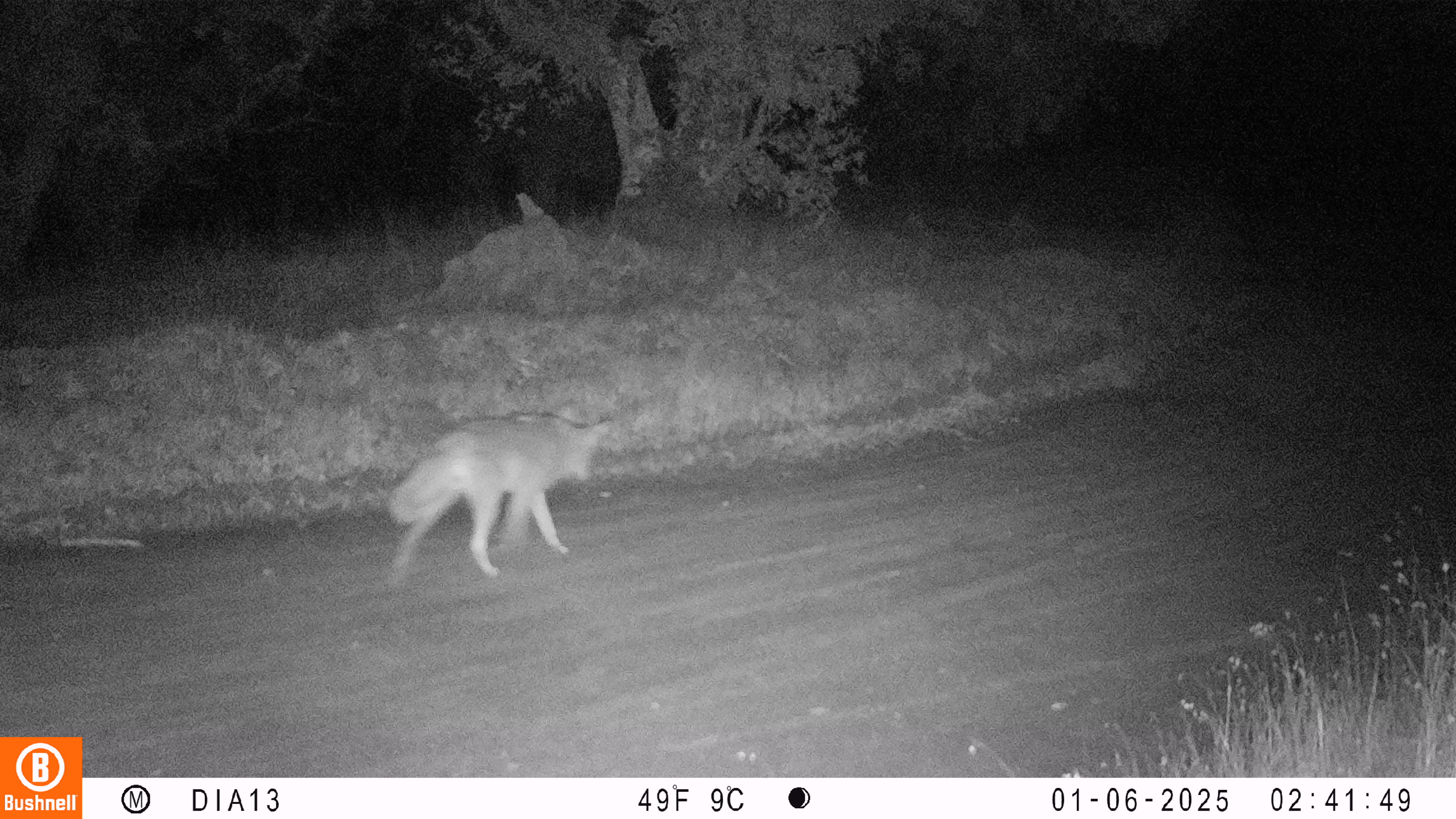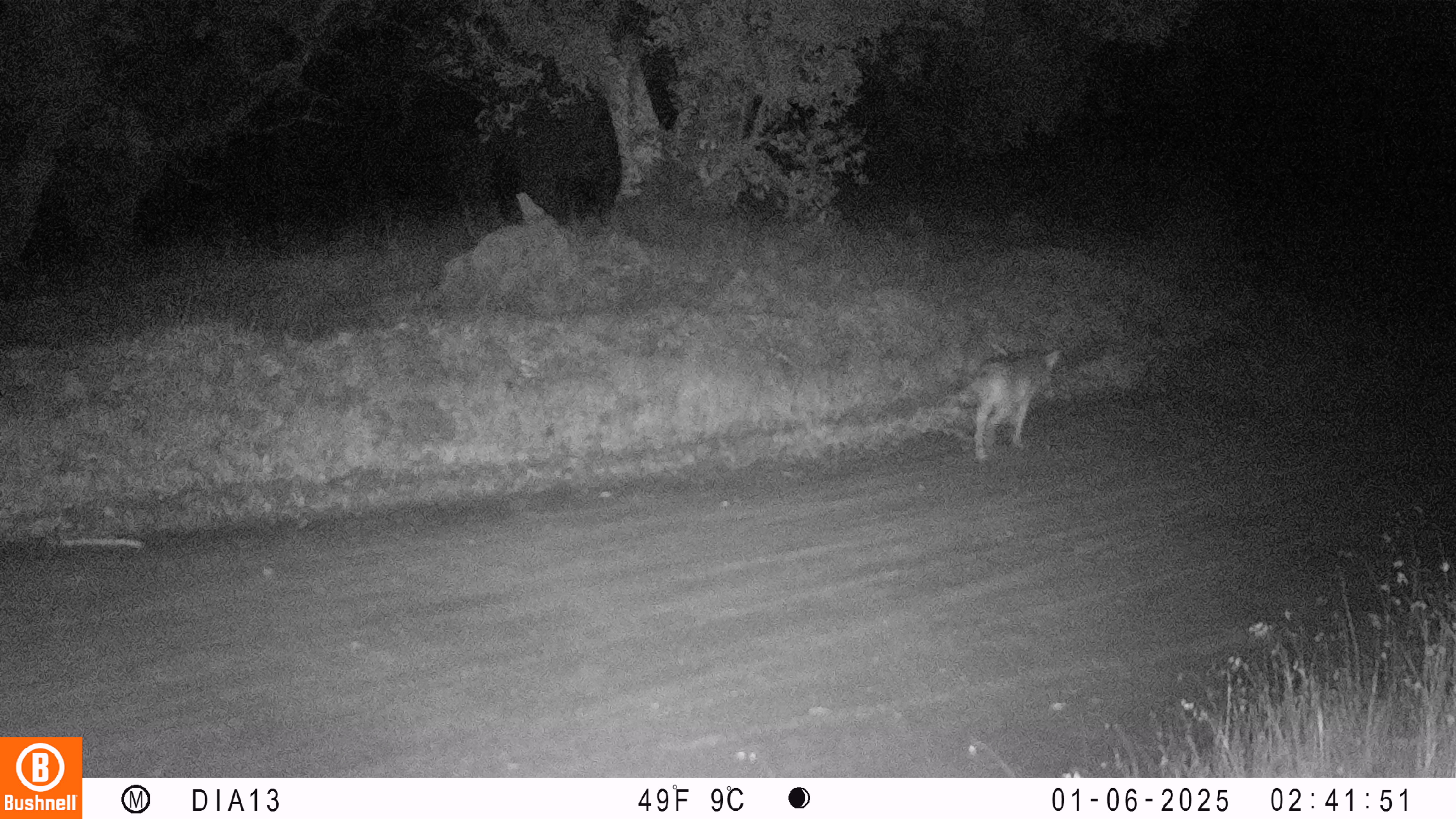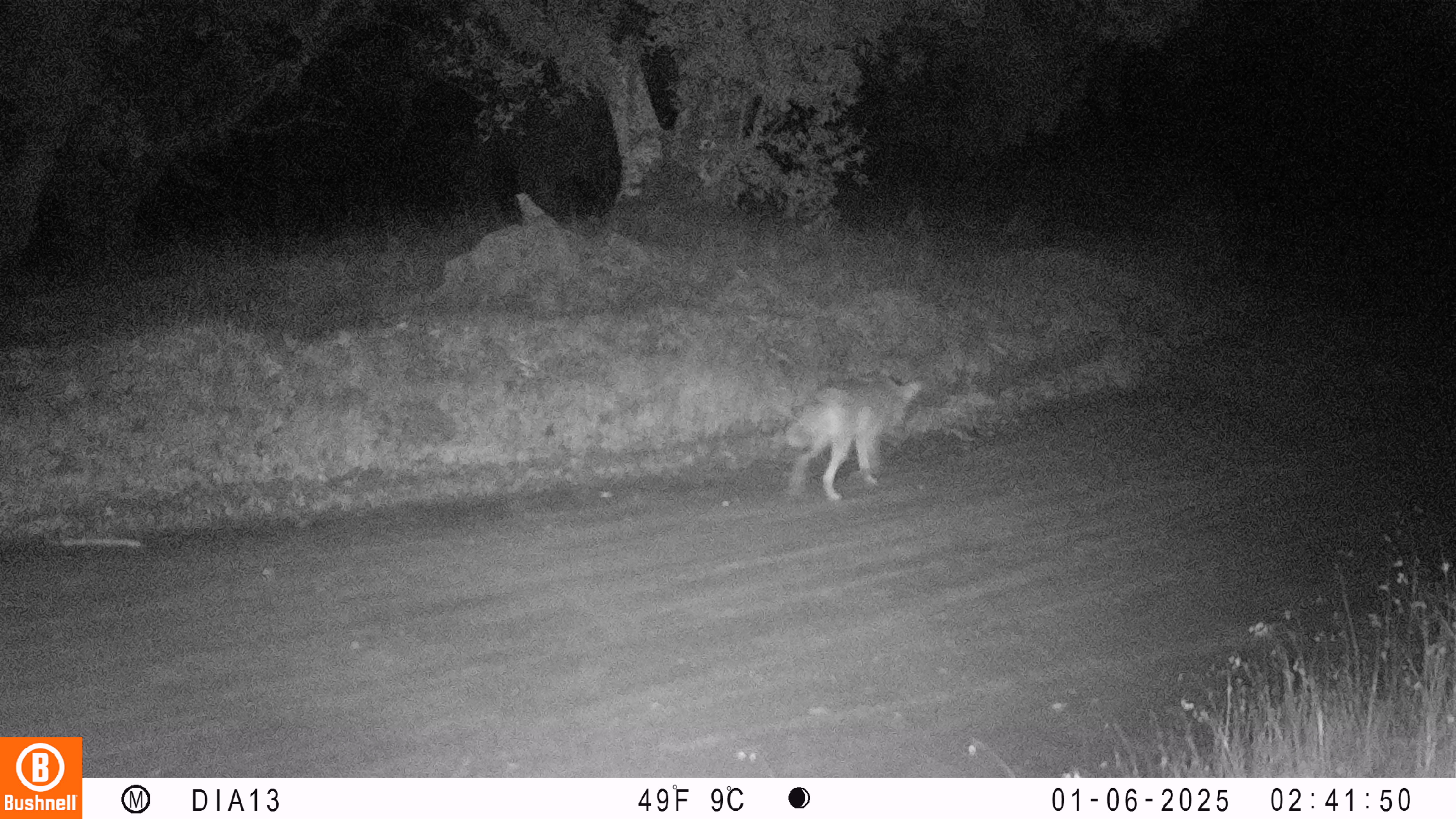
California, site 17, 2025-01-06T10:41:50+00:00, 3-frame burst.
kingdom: Animalia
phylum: Chordata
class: Mammalia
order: Carnivora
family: Canidae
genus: Canis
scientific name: Canis latrans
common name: coyote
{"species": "coyote (Canis latrans)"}